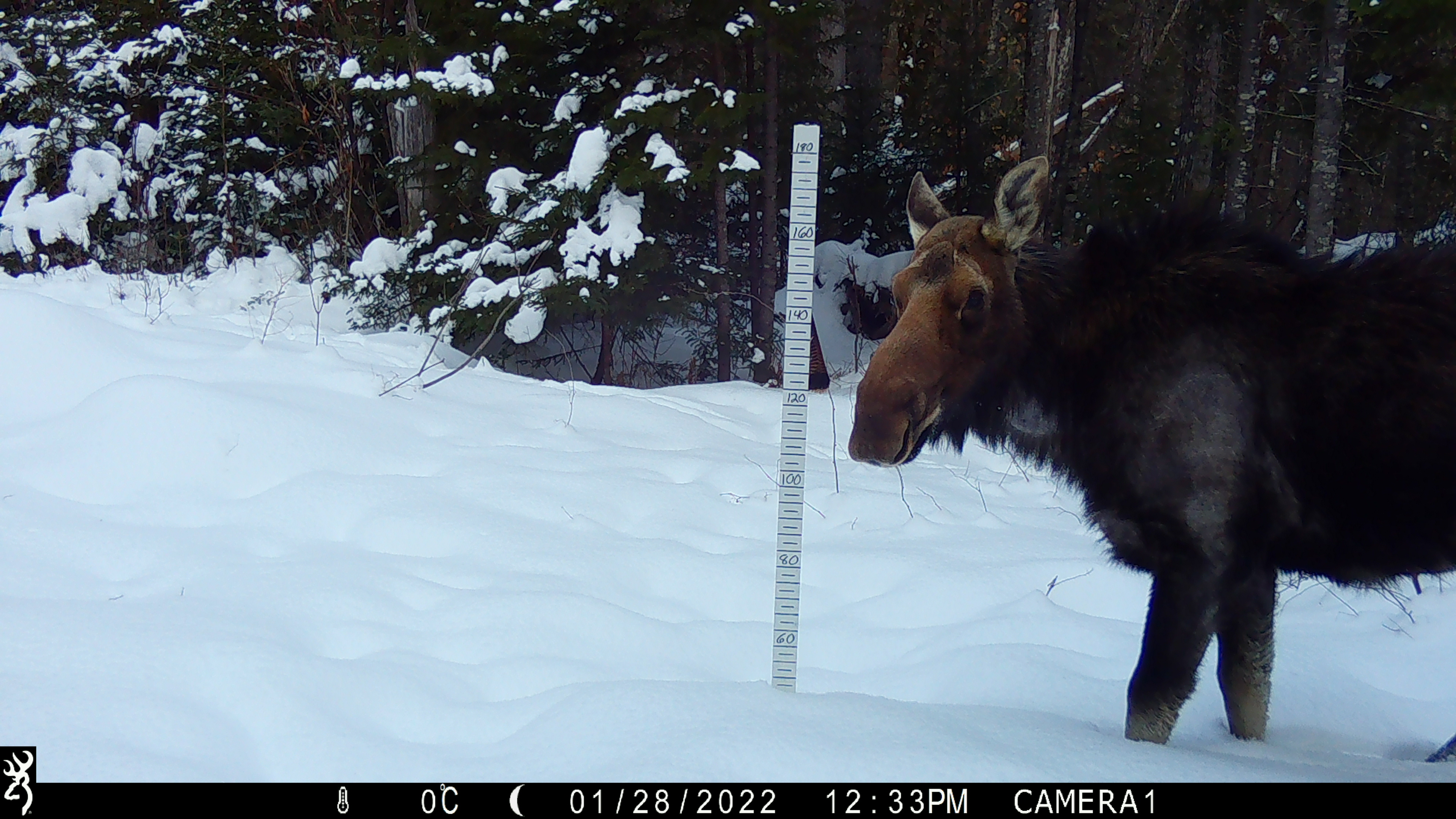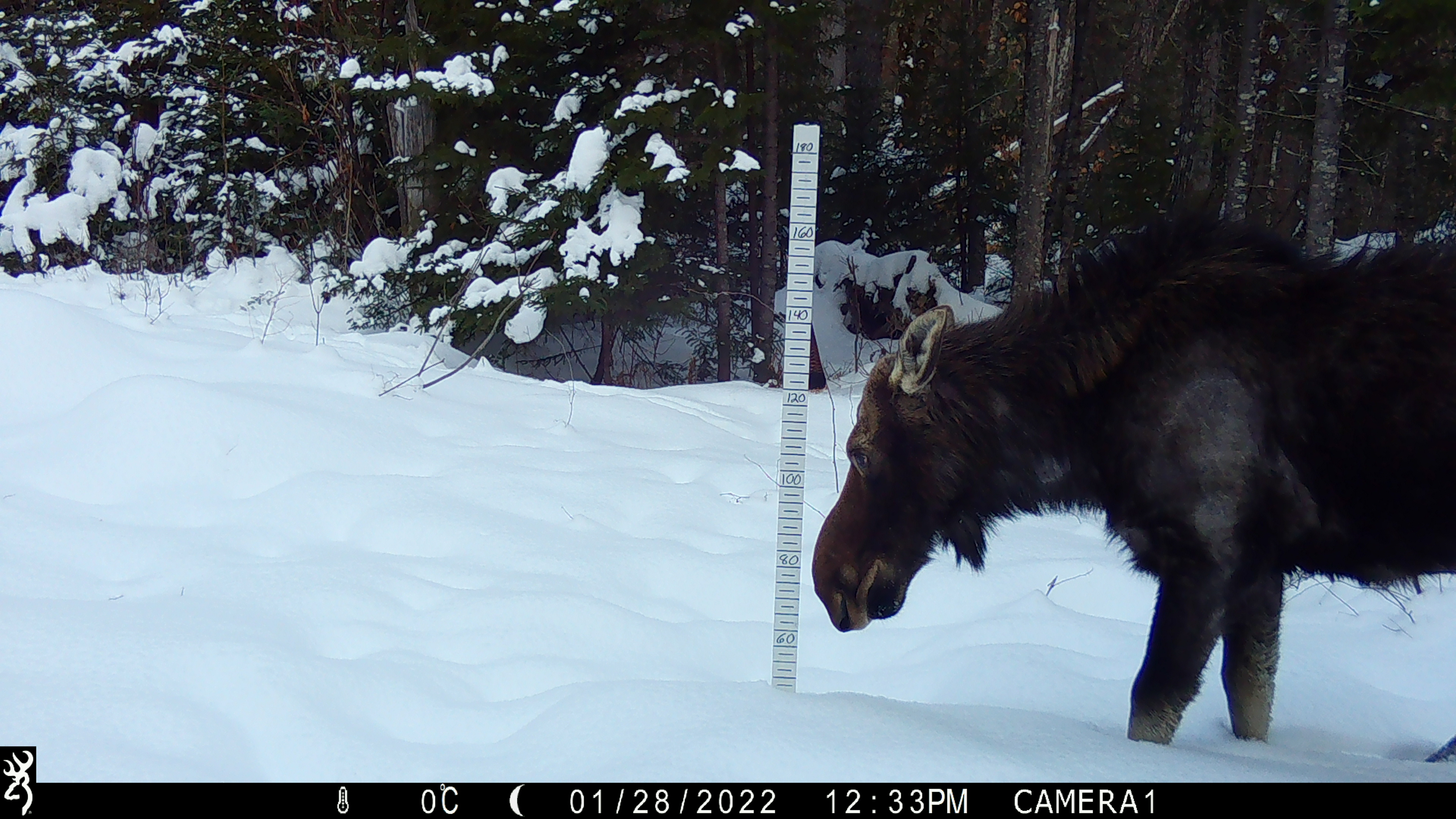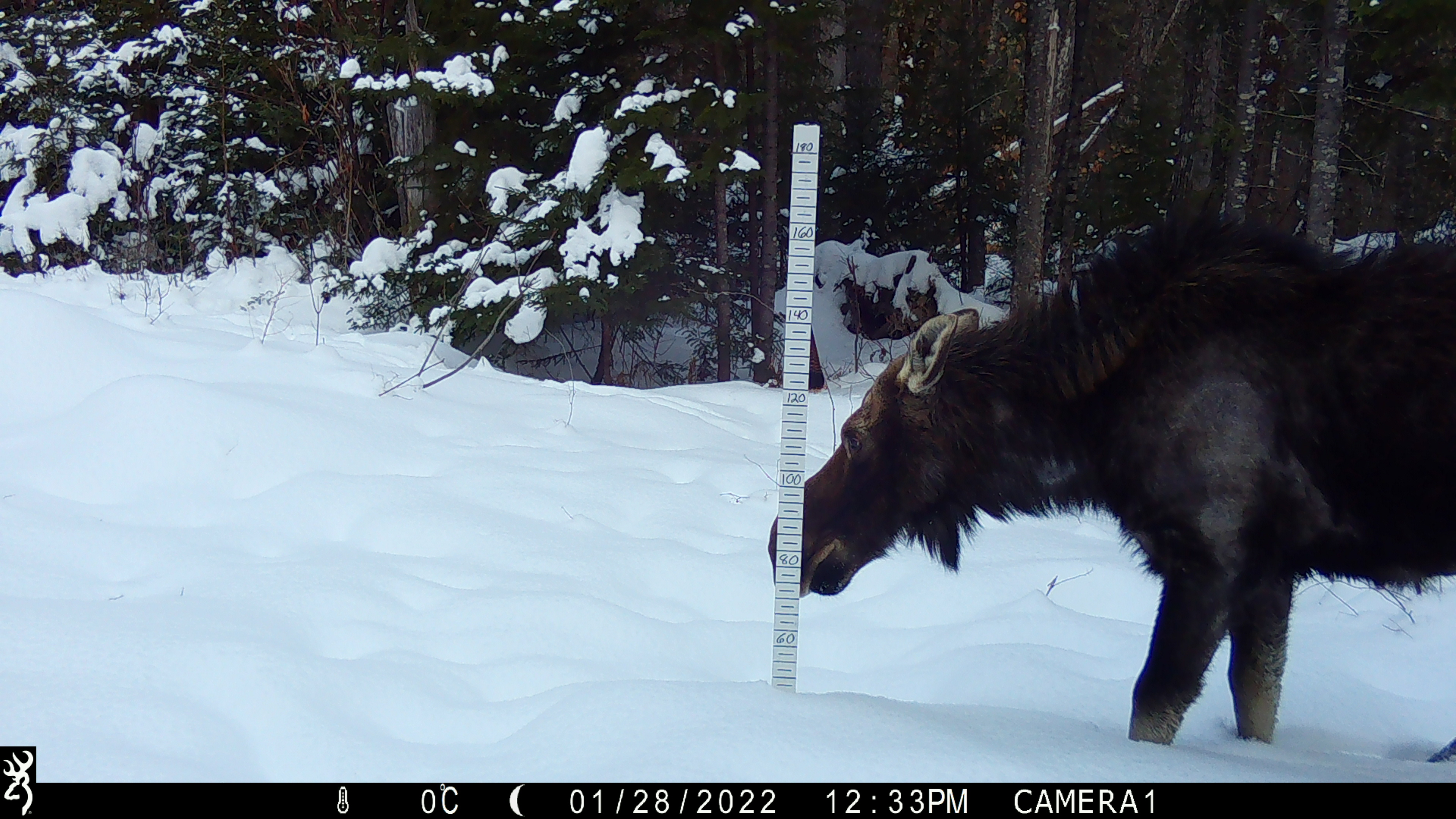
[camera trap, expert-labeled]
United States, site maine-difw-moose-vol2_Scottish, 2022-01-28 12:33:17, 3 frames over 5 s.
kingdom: Animalia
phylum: Chordata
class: Mammalia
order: Artiodactyla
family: Cervidae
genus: Alces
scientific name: Alces alces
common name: moose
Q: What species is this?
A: Moose (Alces alces).